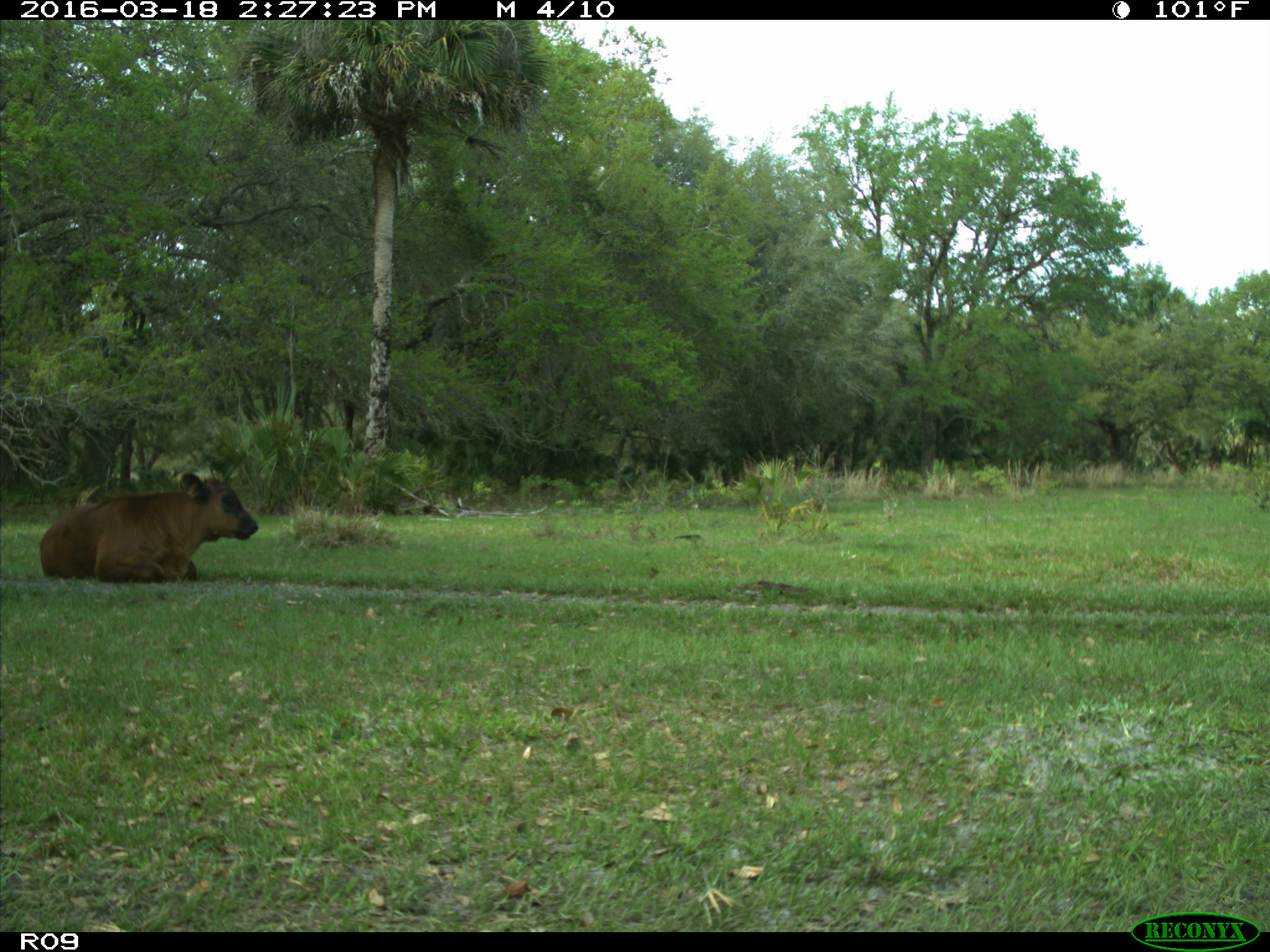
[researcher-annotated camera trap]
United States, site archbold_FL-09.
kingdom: Animalia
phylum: Chordata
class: Mammalia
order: Artiodactyla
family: Bovidae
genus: Bos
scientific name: Bos taurus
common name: domestic cow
Bos taurus (domestic cow).